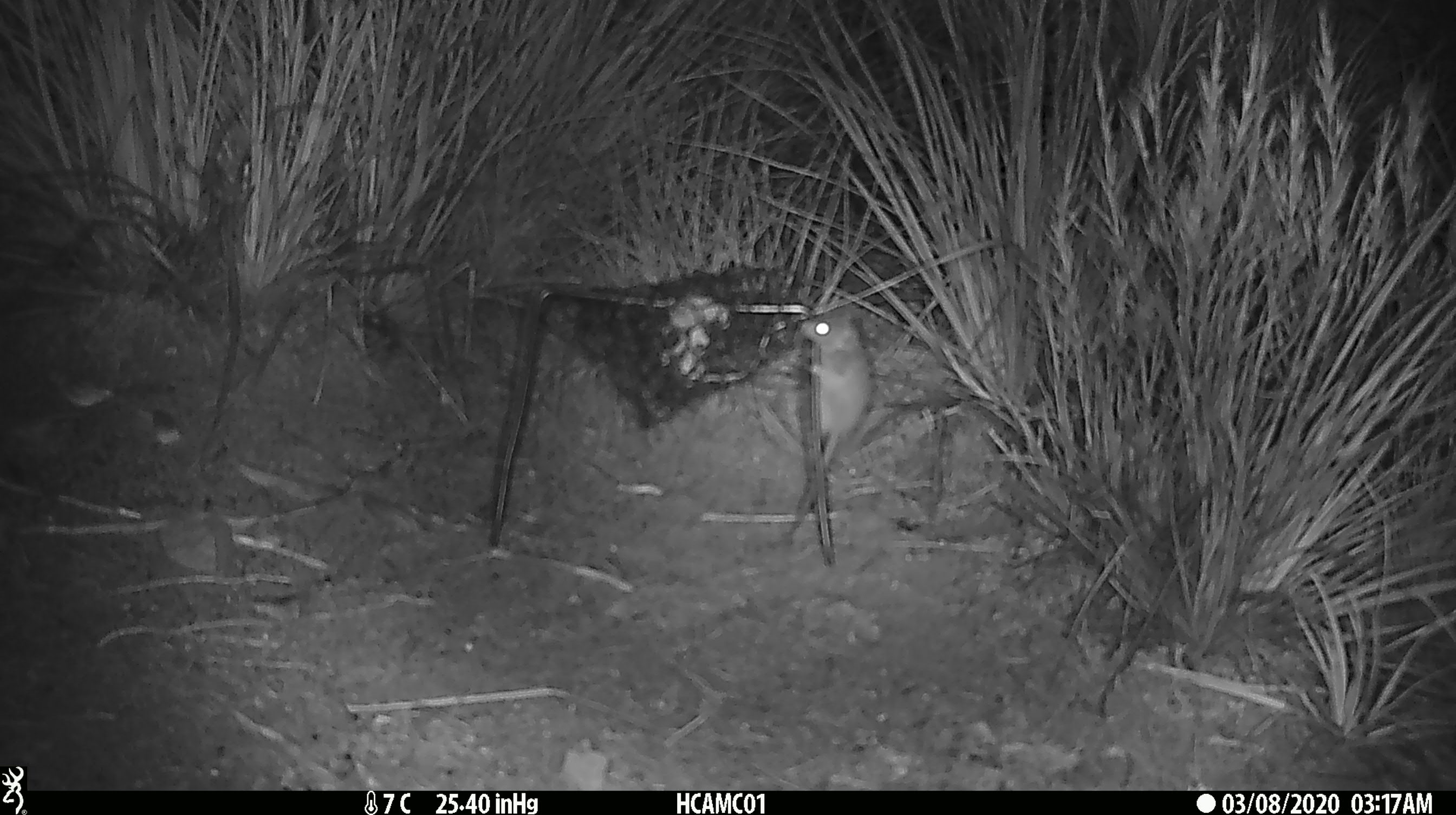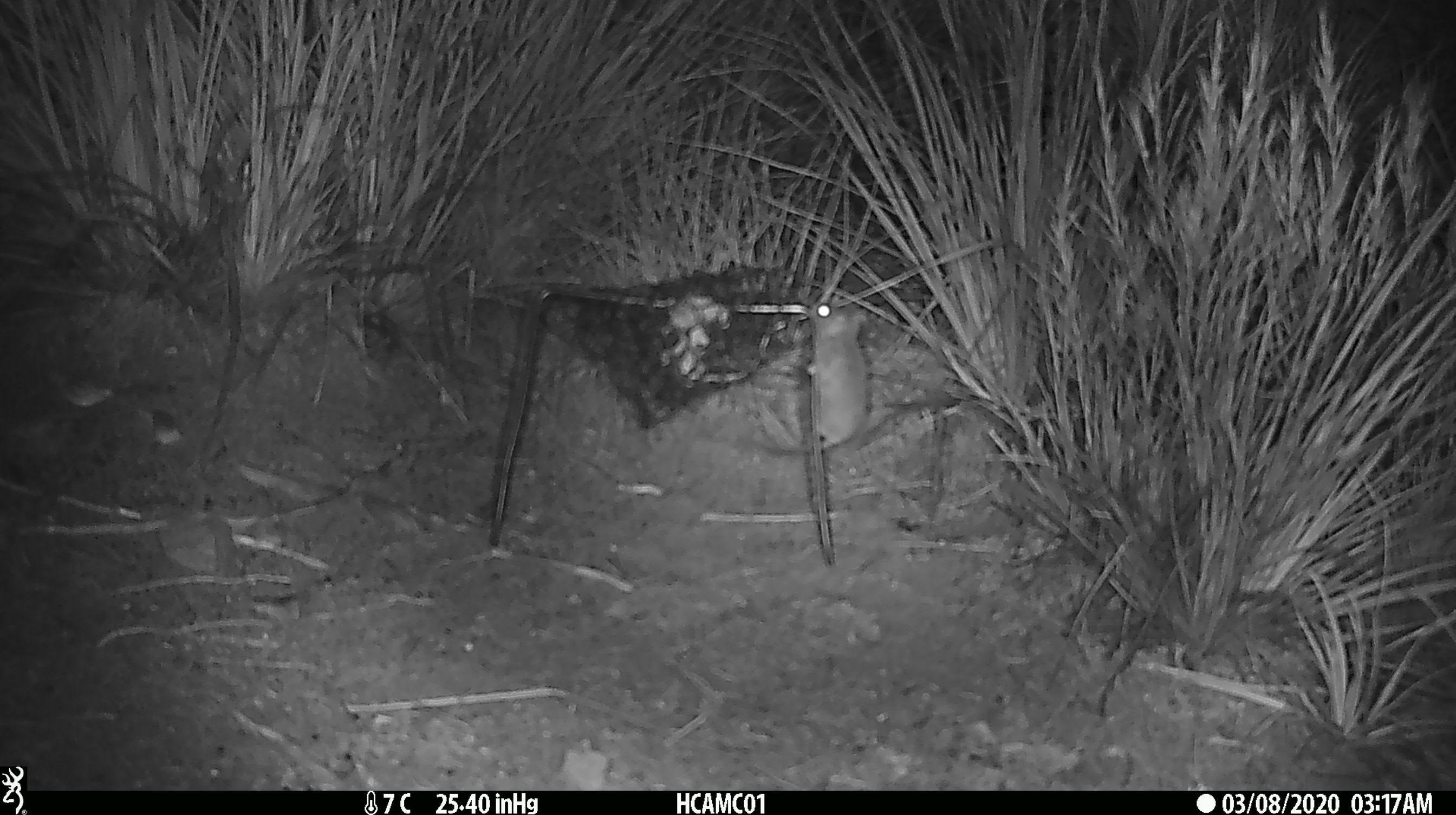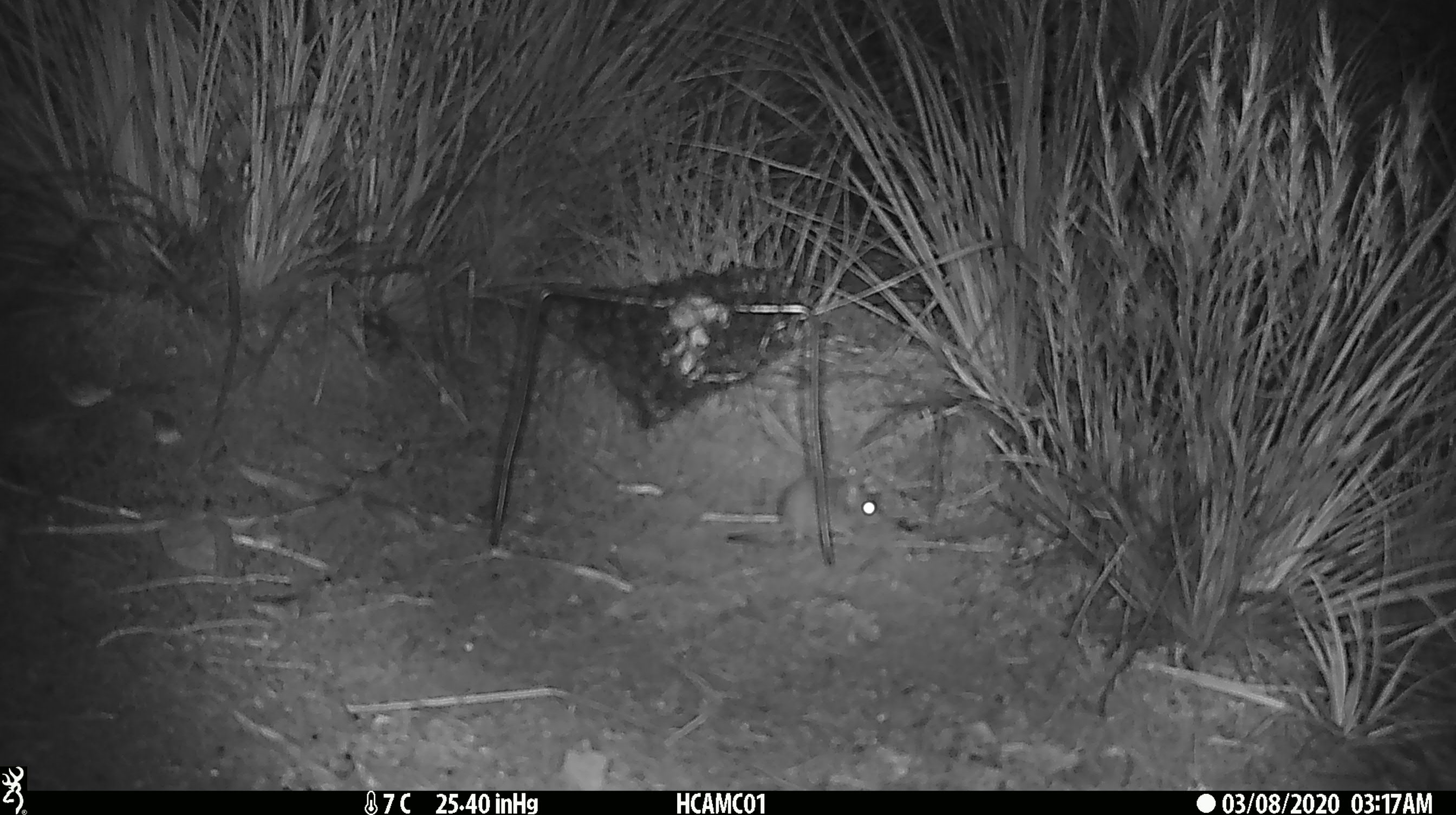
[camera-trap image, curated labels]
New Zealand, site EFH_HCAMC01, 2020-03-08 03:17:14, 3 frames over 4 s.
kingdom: Animalia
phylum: Chordata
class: Mammalia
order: Rodentia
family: Muridae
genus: Mus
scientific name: Mus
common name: mouse